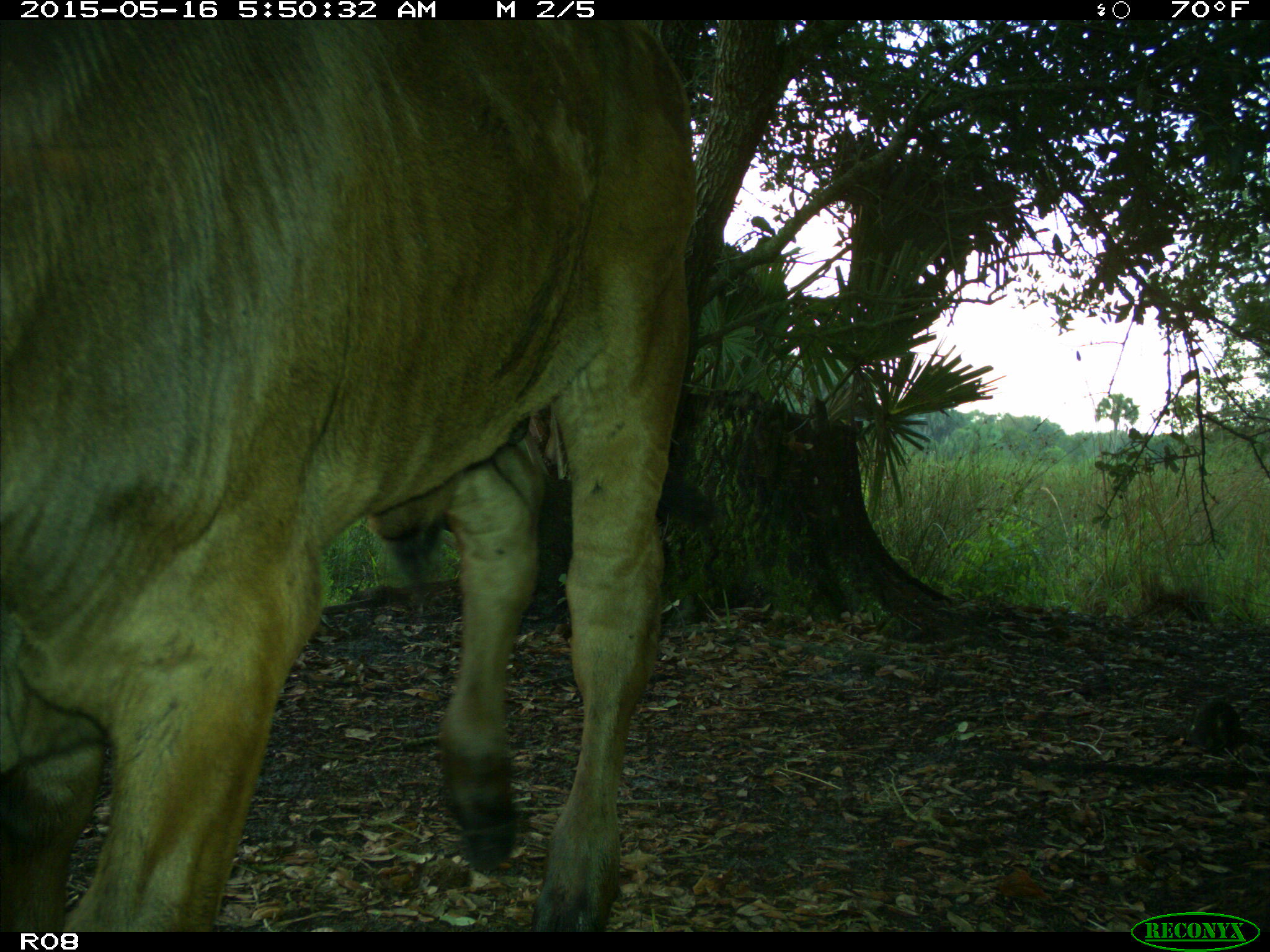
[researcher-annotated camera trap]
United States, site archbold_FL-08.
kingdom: Animalia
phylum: Chordata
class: Mammalia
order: Artiodactyla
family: Bovidae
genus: Bos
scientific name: Bos taurus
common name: domestic cow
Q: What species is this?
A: Bos taurus (domestic cow).